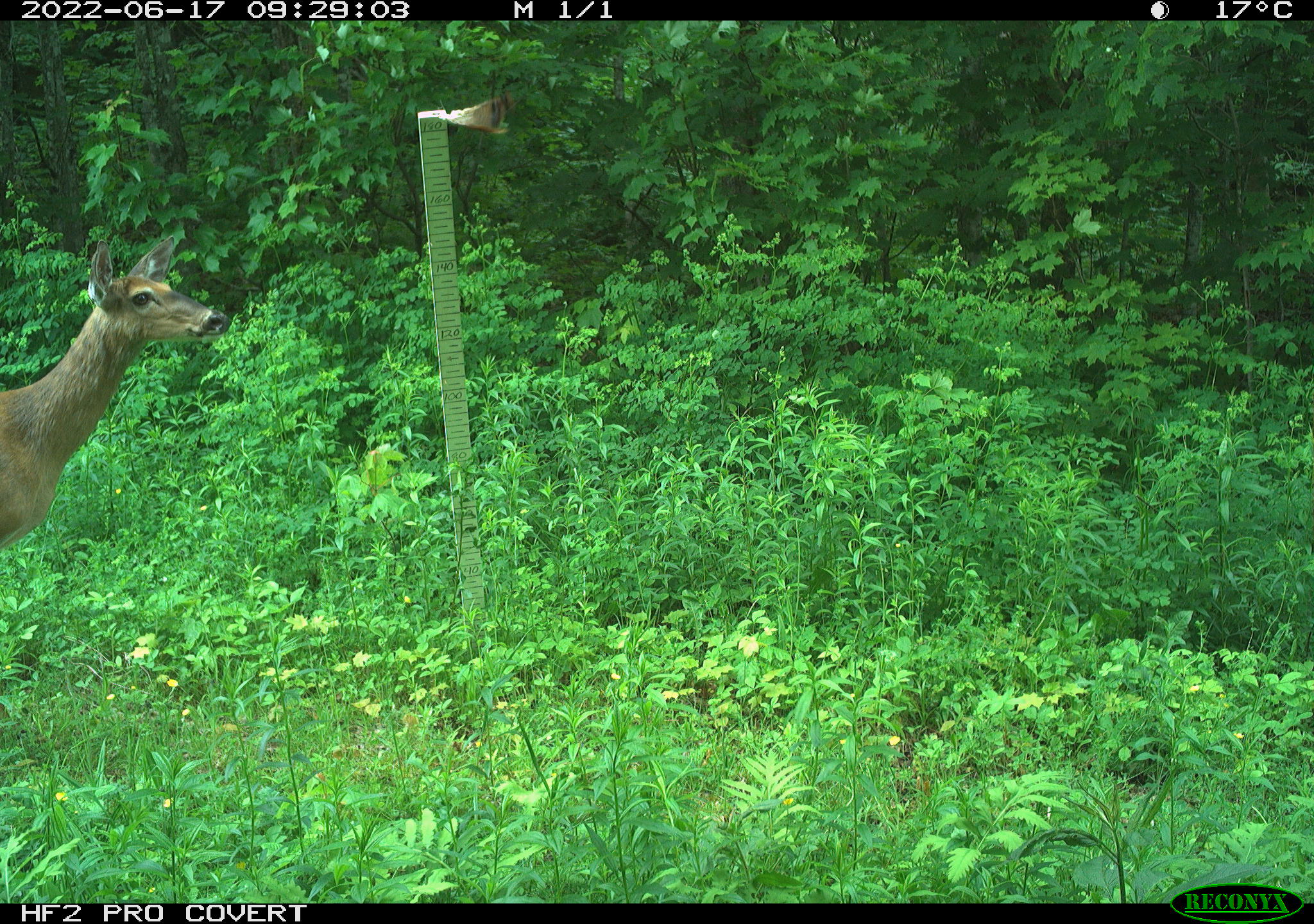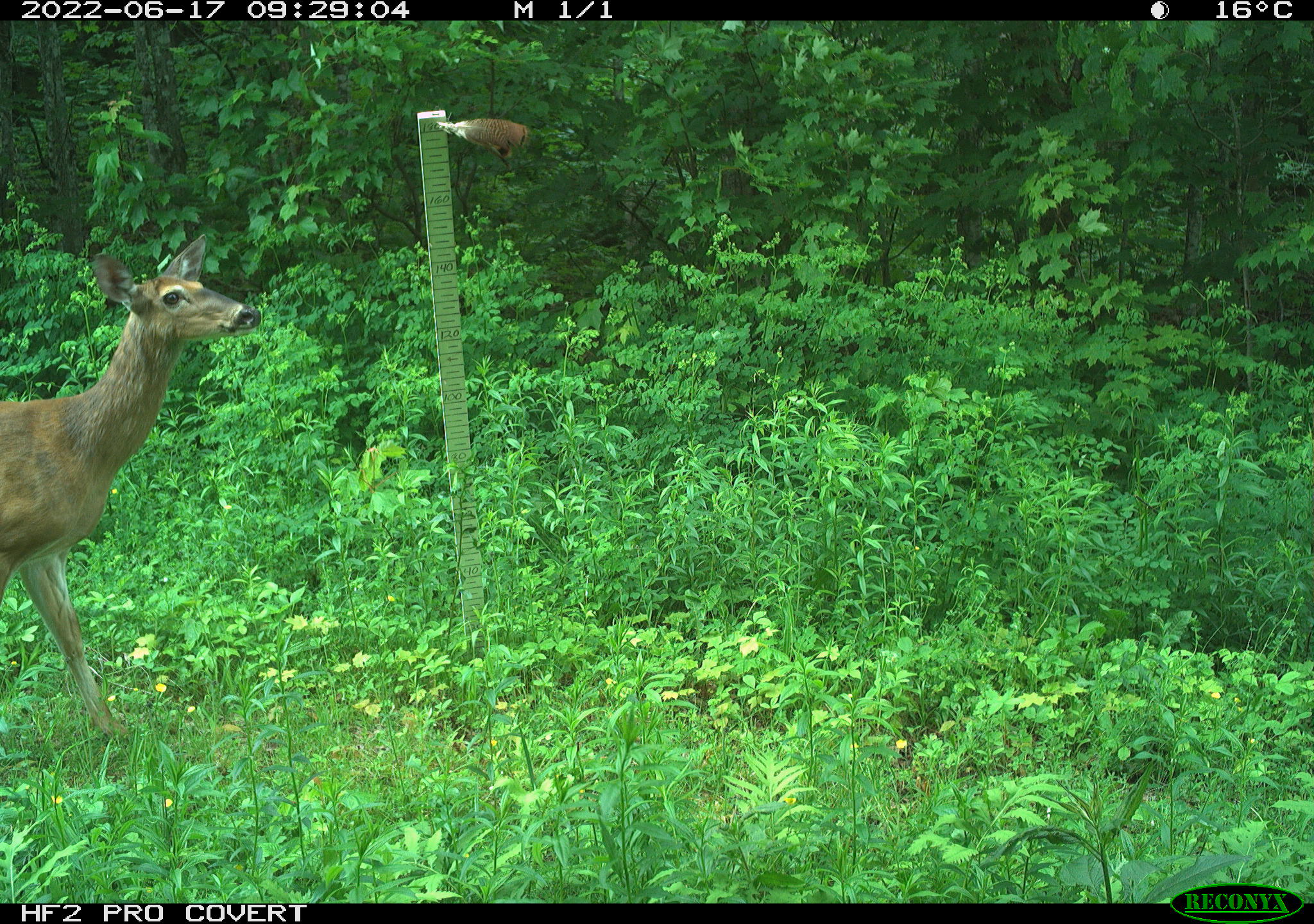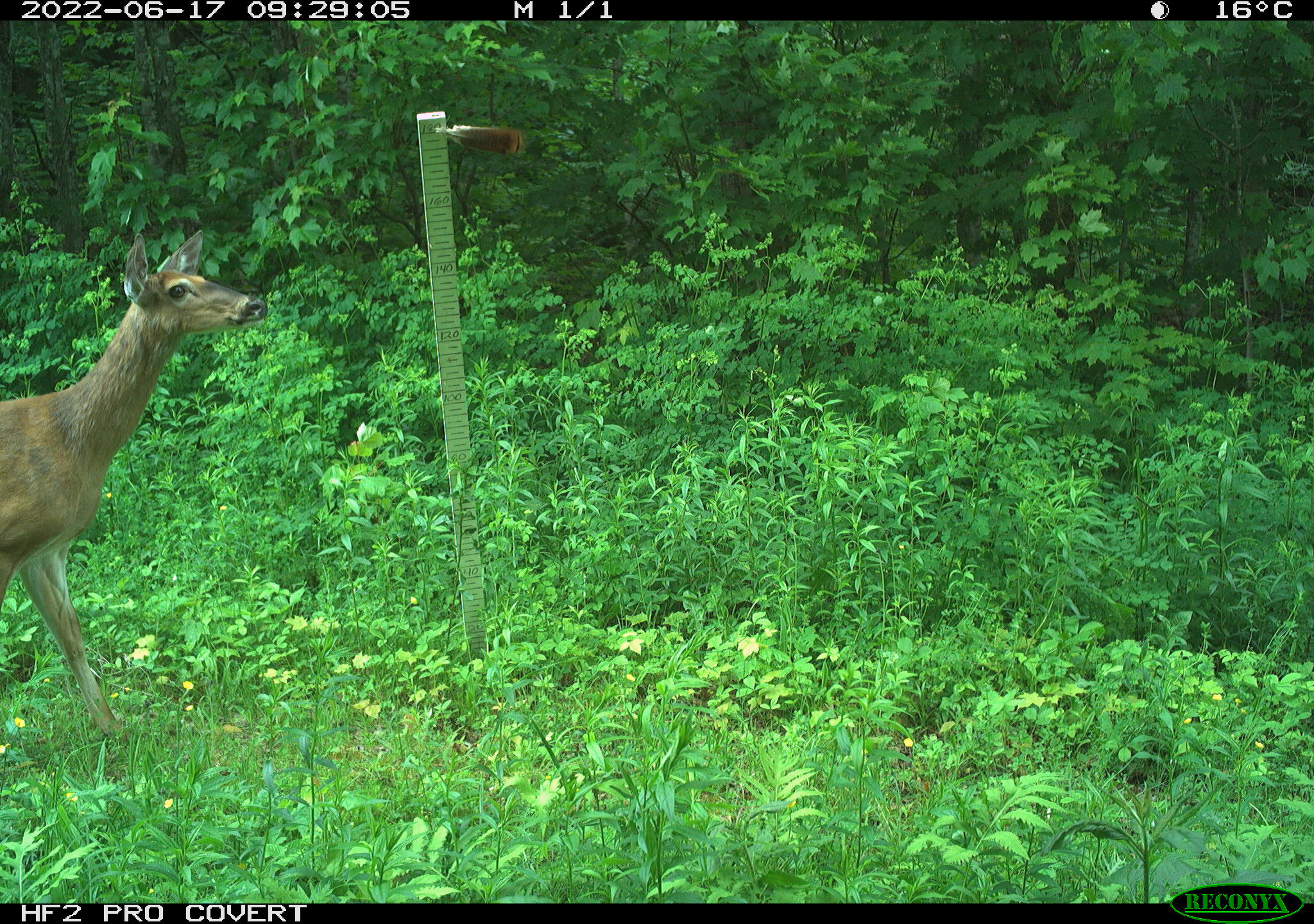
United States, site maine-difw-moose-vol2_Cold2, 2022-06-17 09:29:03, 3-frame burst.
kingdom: Animalia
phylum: Chordata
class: Mammalia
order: Artiodactyla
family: Cervidae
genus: Odocoileus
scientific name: Odocoileus virginianus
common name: white-tailed deer